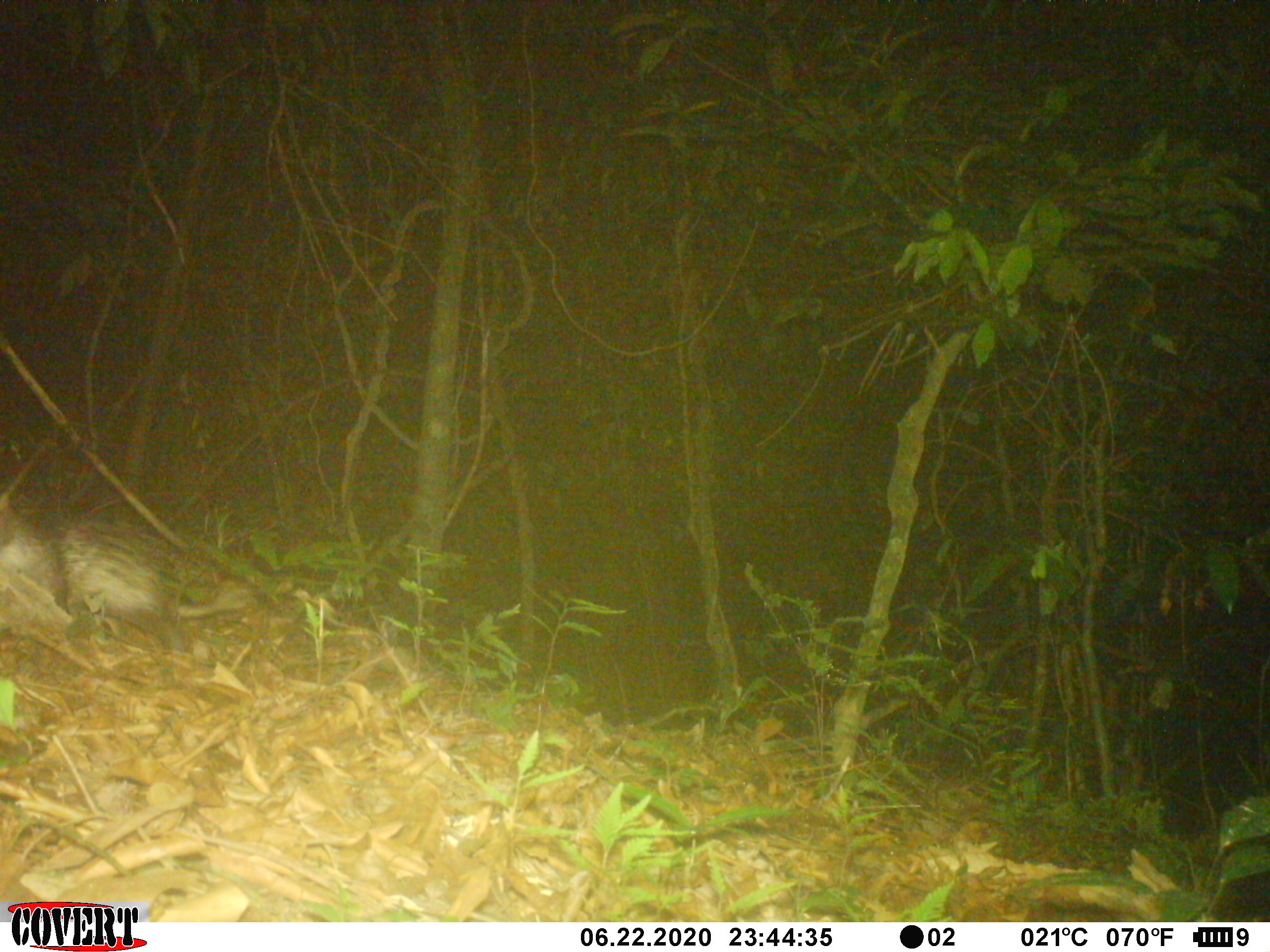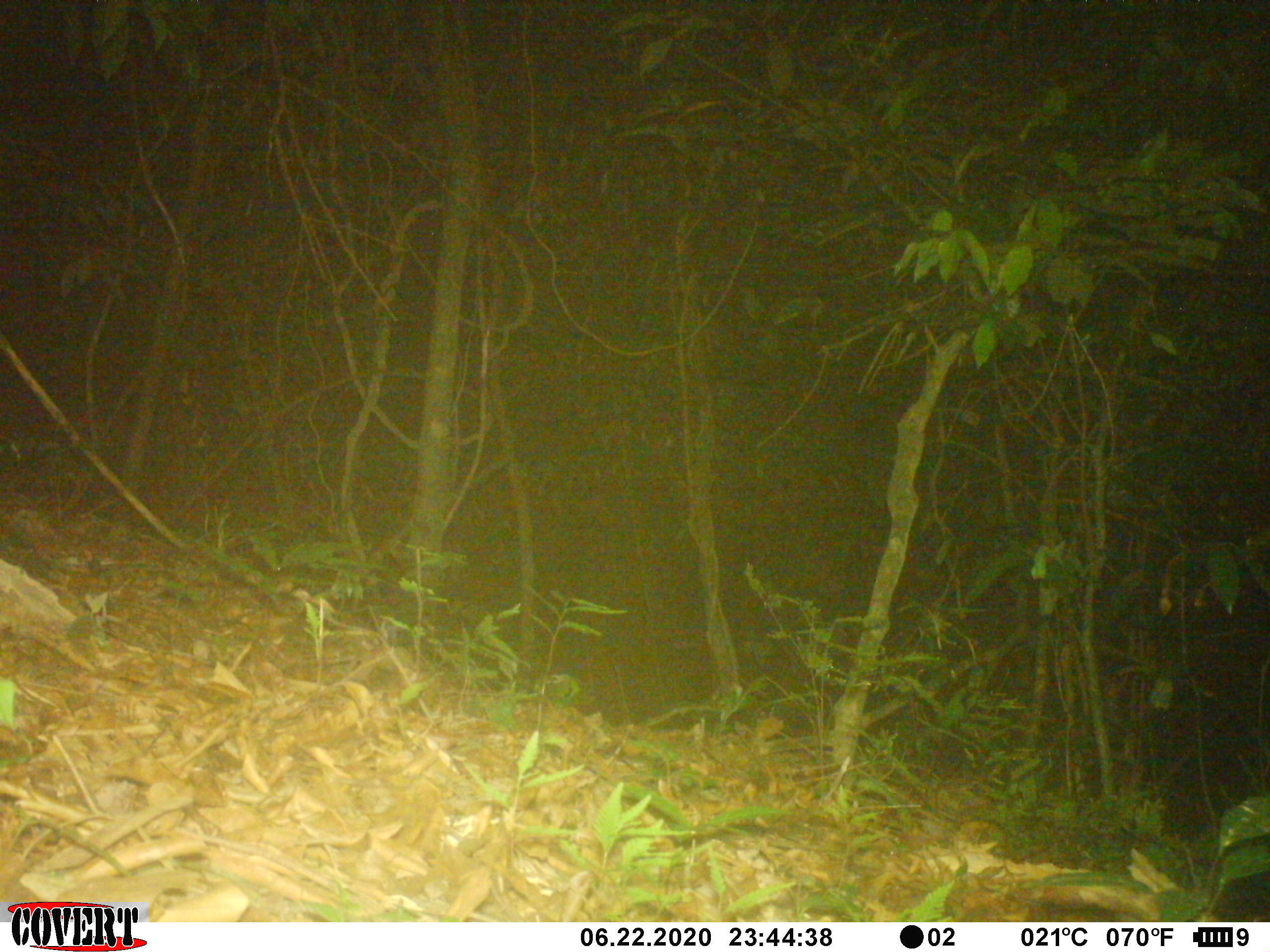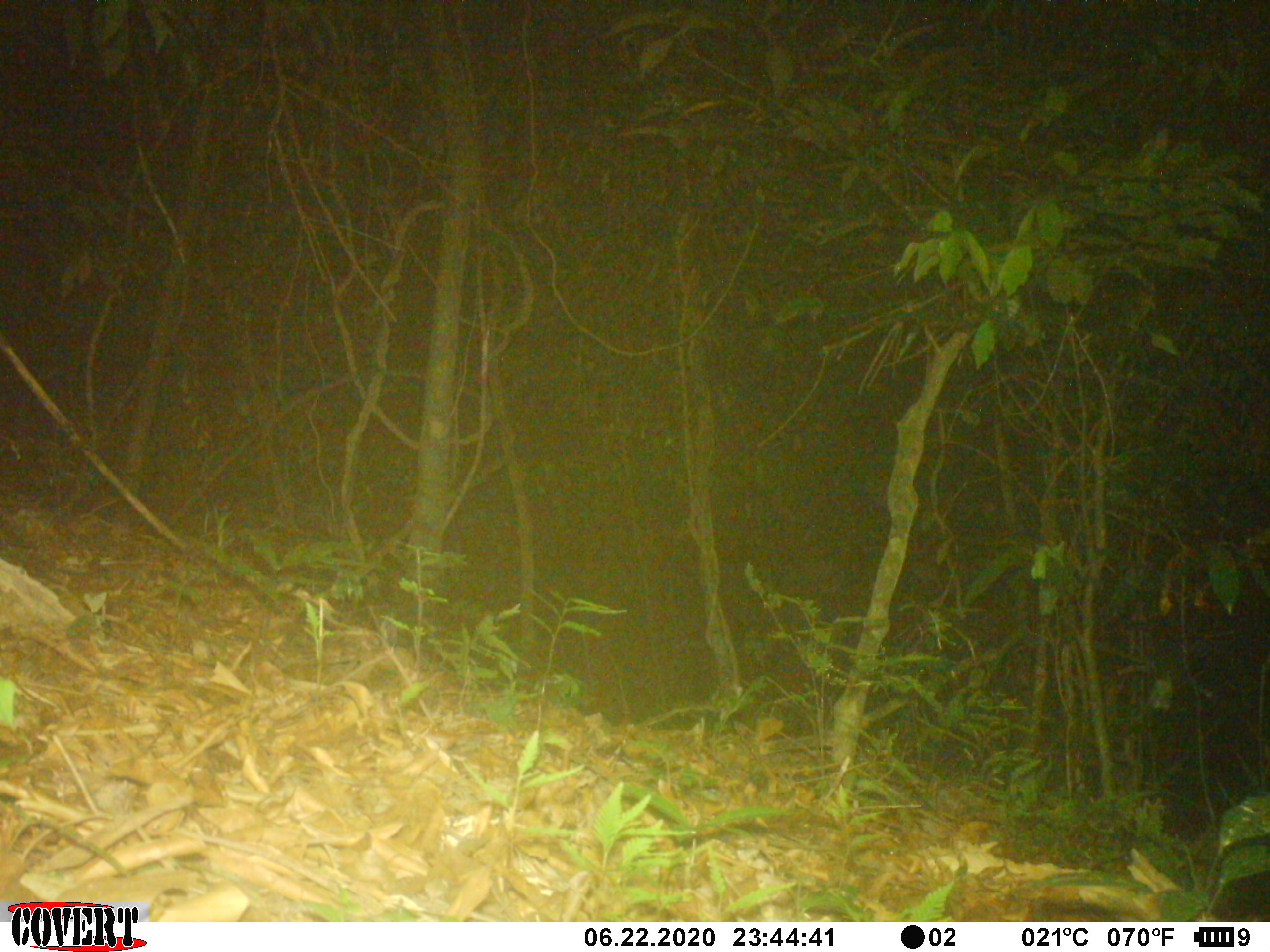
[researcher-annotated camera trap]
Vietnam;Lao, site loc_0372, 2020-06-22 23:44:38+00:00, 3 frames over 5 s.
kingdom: Animalia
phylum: Chordata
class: Mammalia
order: Rodentia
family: Hystricidae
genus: Atherurus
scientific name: Atherurus macrourus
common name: asiatic brush-tailed porcupine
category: asiatic brush tailed porcupine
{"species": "asiatic brush tailed porcupine (asiatic brush-tailed porcupine) (Atherurus macrourus)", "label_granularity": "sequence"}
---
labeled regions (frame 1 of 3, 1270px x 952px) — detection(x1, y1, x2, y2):
asiatic brush tailed porcupine: detection(0, 492, 249, 662)